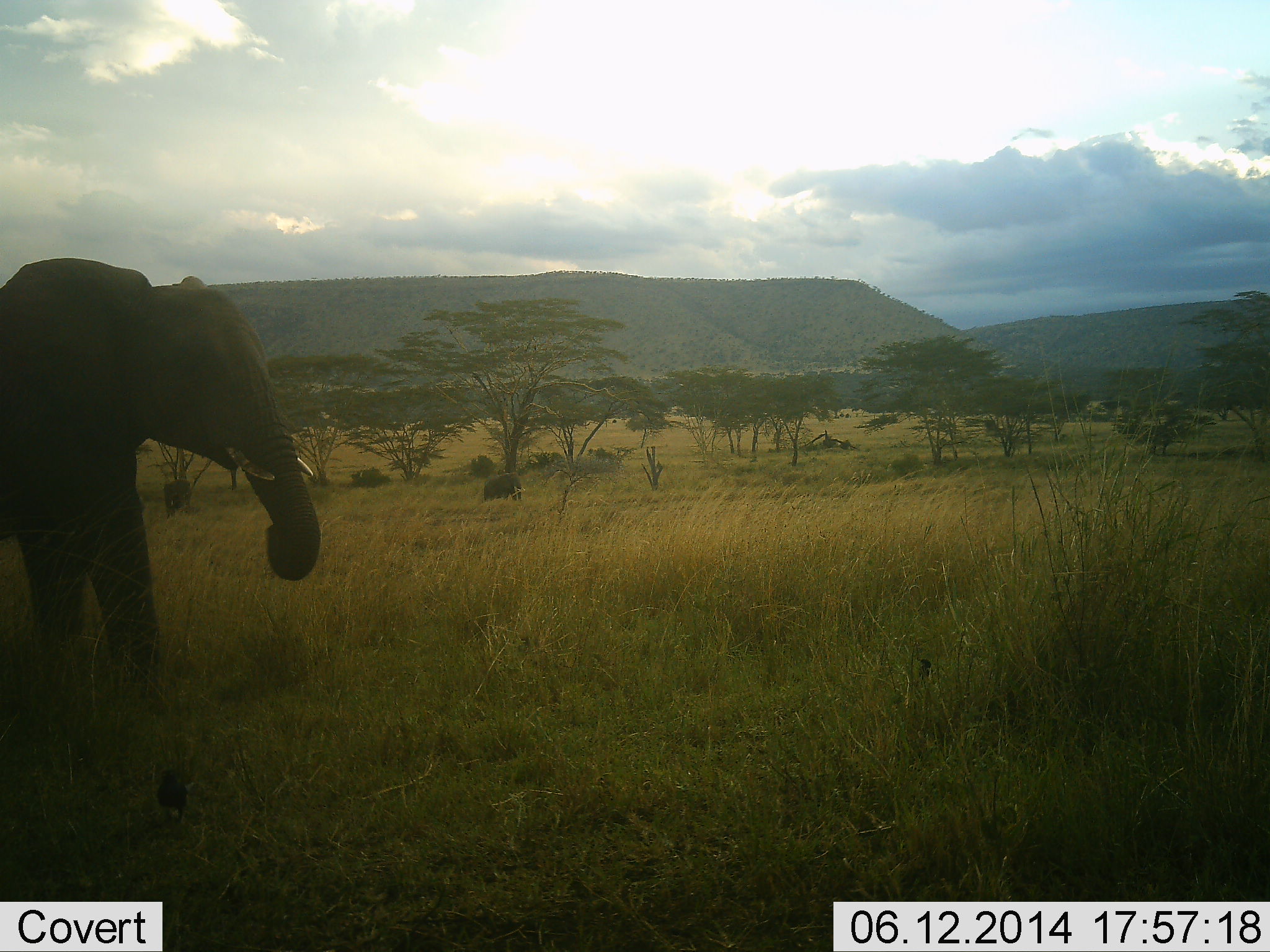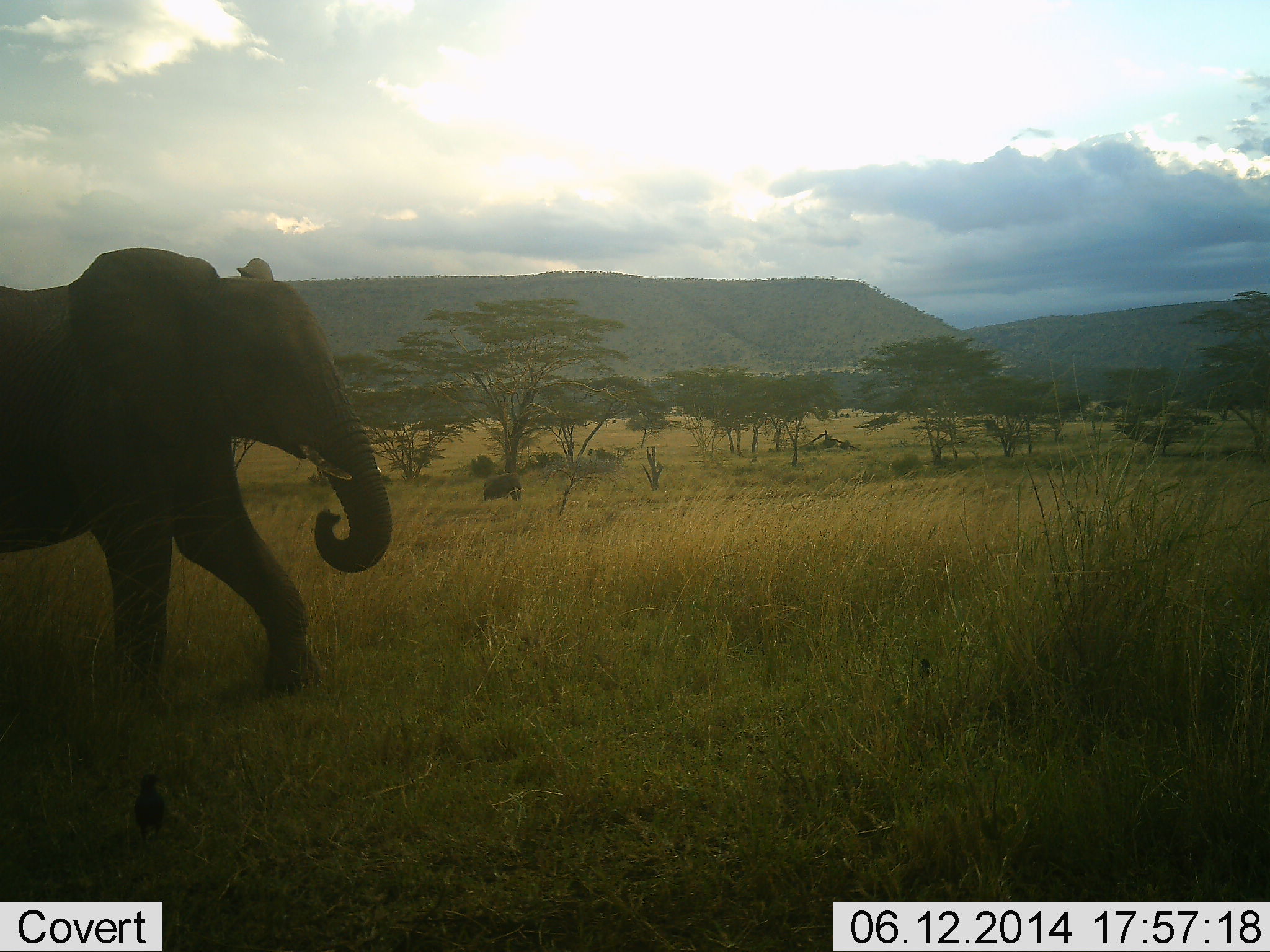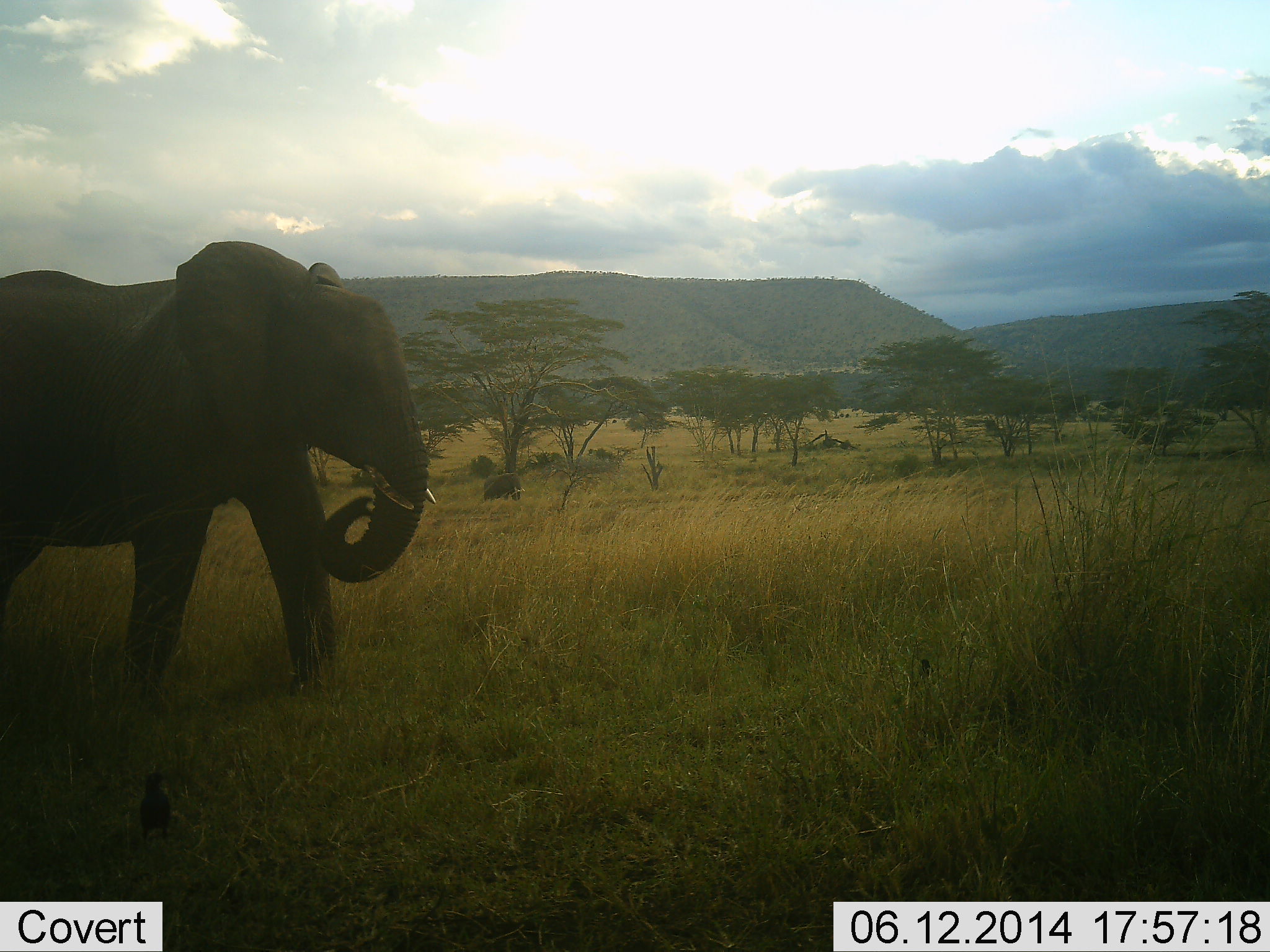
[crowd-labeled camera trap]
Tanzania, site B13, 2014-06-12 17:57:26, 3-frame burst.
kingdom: Animalia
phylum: Chordata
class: Mammalia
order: Proboscidea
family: Elephantidae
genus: Loxodonta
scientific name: Loxodonta africana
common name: african bush elephant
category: elephant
Elephant (african bush elephant) (Loxodonta africana), count 1. Behavior (volunteer vote fractions): standing 19%, resting 0%, moving 100%, interacting 0%. Young present (vote fraction): 0%. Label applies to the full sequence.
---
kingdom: Animalia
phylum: Chordata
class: Aves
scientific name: Aves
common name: bird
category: otherbird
Otherbird (bird) (Aves), count 1. Behavior (volunteer vote fractions): standing 50%, resting 0%, moving 50%, interacting 0%. Young present (vote fraction): 0%. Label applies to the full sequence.